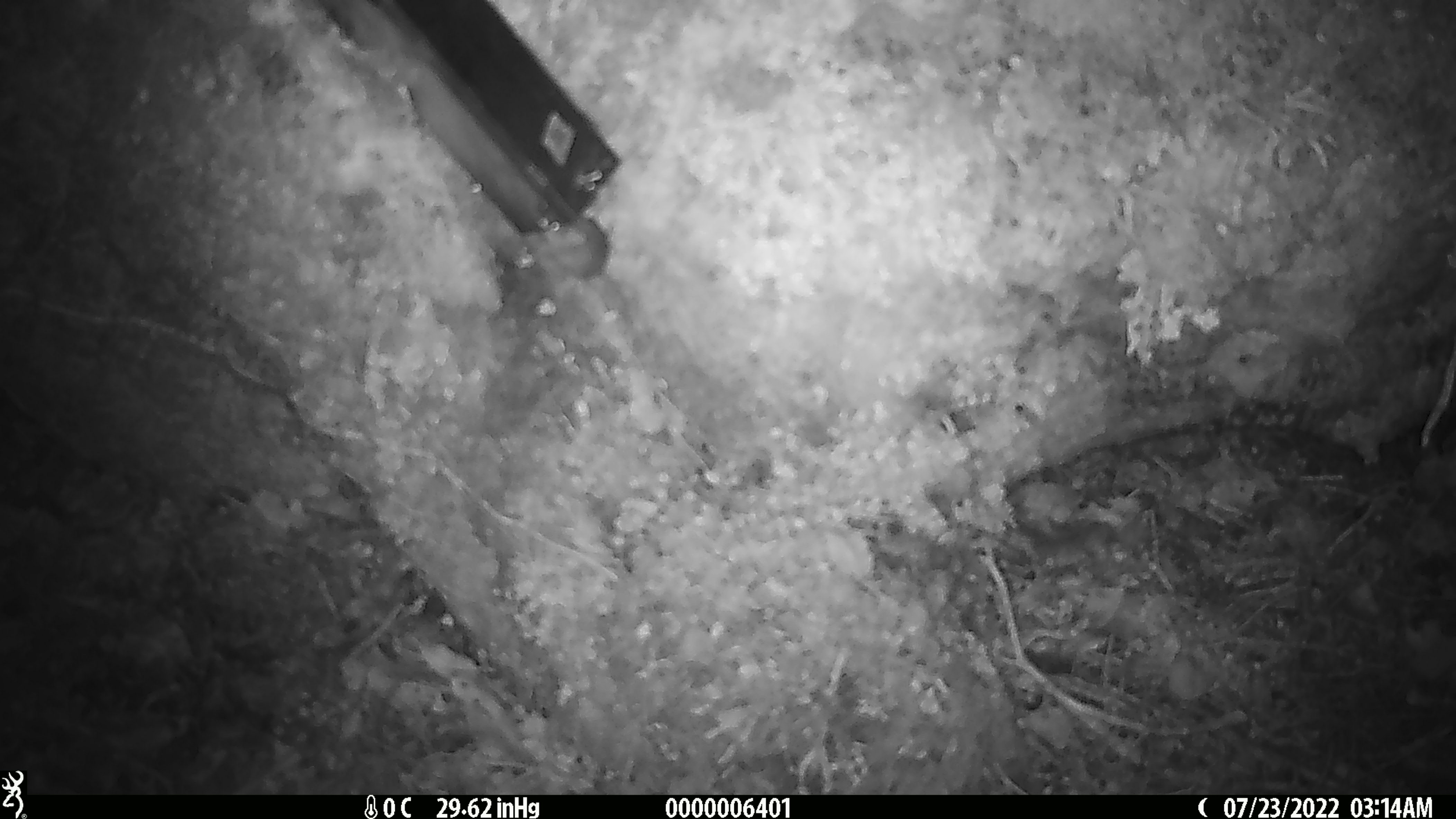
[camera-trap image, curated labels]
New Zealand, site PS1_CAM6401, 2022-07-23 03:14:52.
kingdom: Animalia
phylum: Chordata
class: Mammalia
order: Rodentia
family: Muridae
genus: Mus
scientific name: Mus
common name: mouse